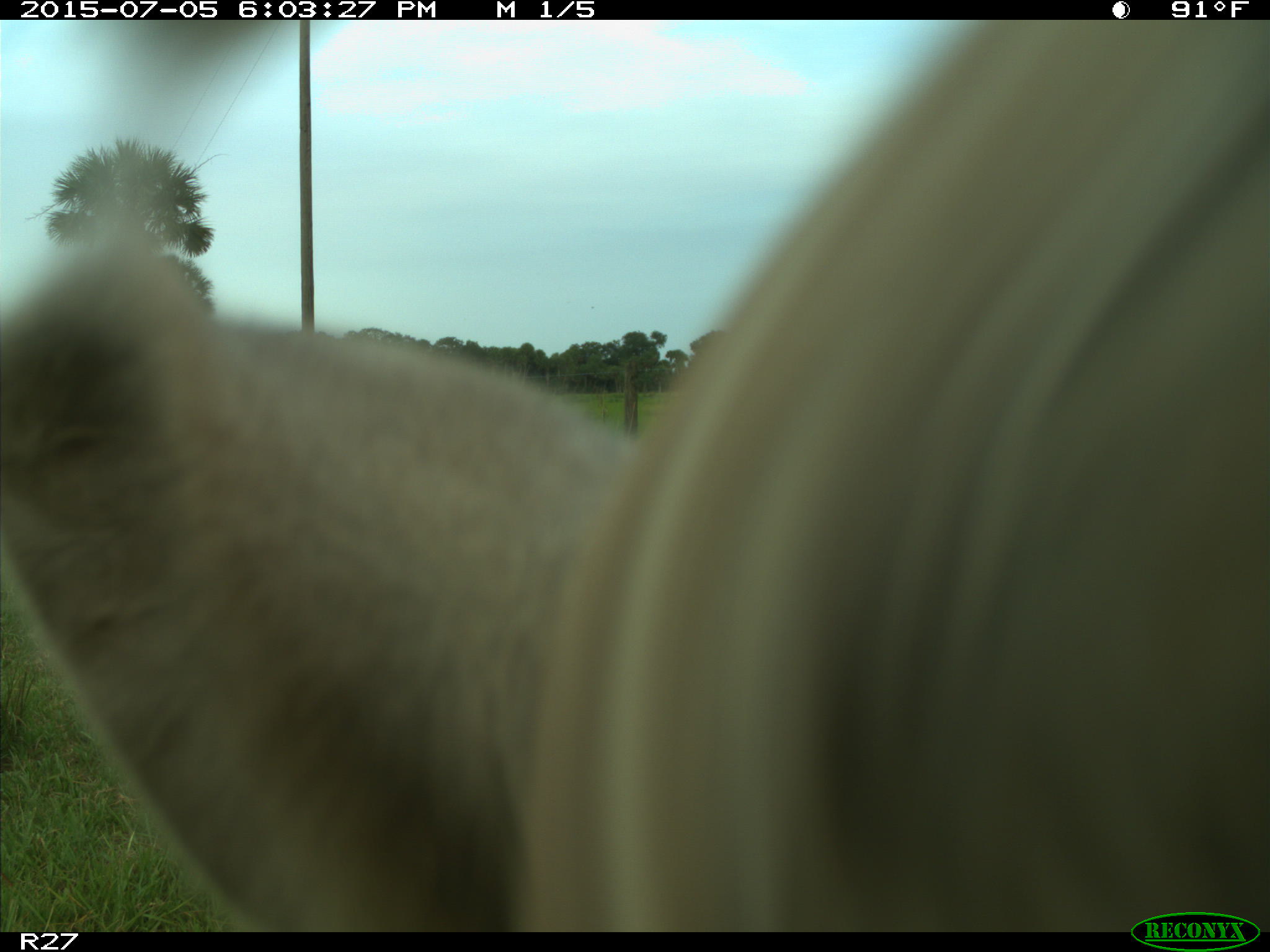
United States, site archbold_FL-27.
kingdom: Animalia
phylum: Chordata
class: Mammalia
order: Artiodactyla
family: Bovidae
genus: Bos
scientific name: Bos taurus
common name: domestic cow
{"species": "Bos taurus (domestic cow)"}